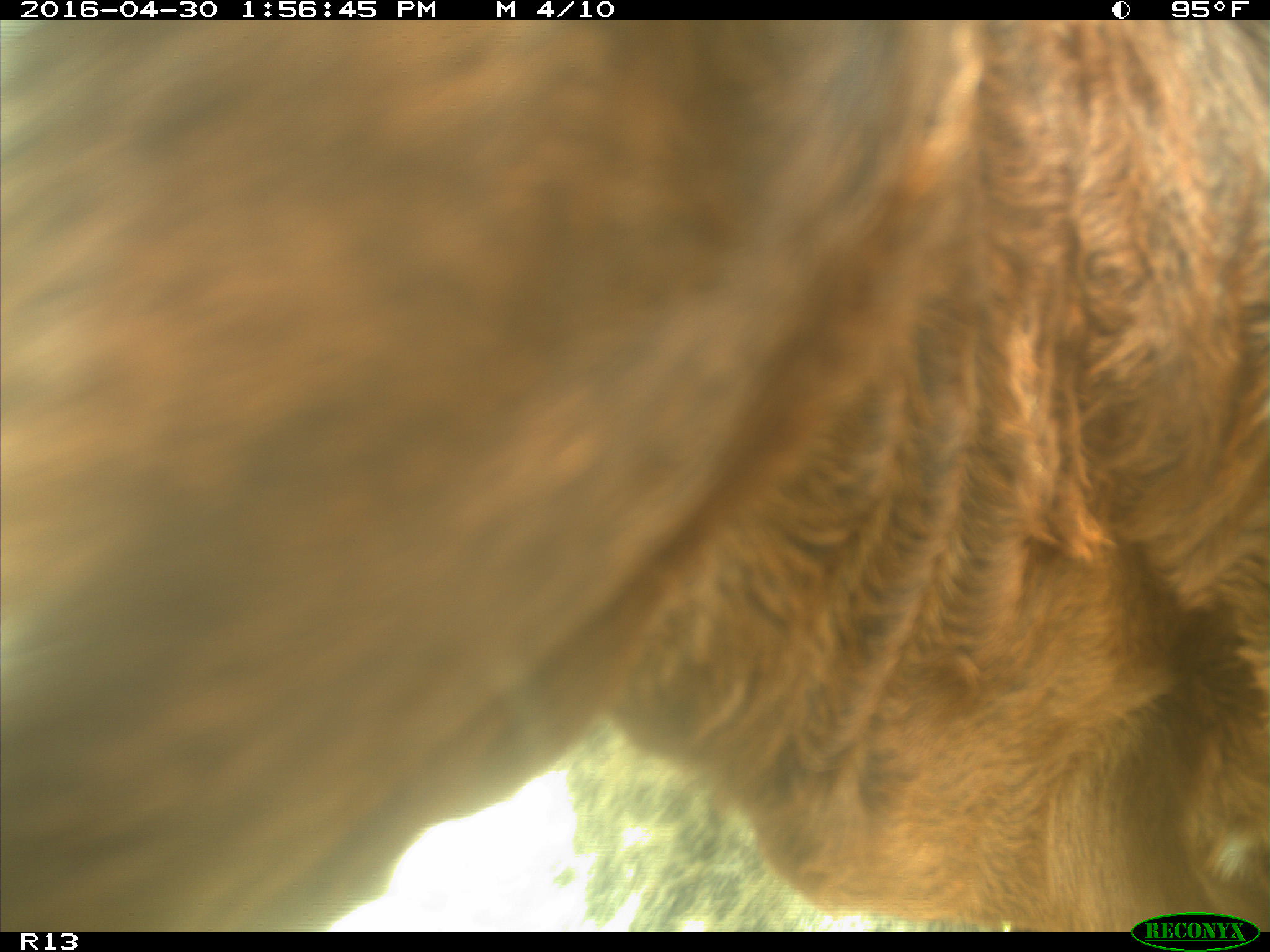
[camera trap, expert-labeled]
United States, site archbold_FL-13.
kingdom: Animalia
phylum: Chordata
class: Mammalia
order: Artiodactyla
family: Bovidae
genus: Bos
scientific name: Bos taurus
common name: domestic cow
Bos taurus (domestic cow).